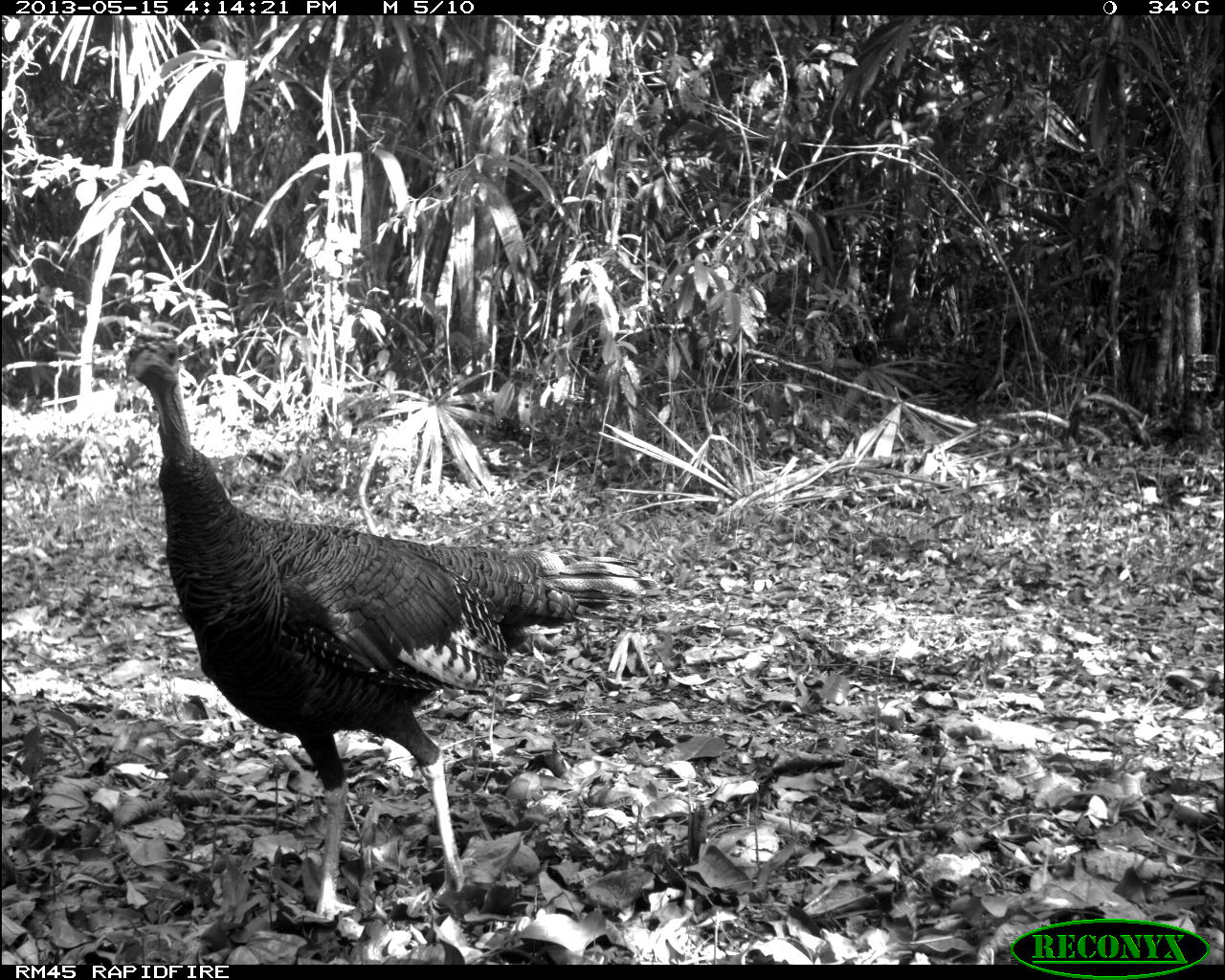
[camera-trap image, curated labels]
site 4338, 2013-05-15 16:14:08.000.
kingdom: Animalia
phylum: Chordata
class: Aves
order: Galliformes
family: Phasianidae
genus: Meleagris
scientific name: Meleagris ocellata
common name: ocellated turkey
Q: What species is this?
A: Meleagris ocellata (ocellated turkey).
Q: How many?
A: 4.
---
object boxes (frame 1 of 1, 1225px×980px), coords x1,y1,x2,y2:
meleagris ocellata: 121,315,659,918